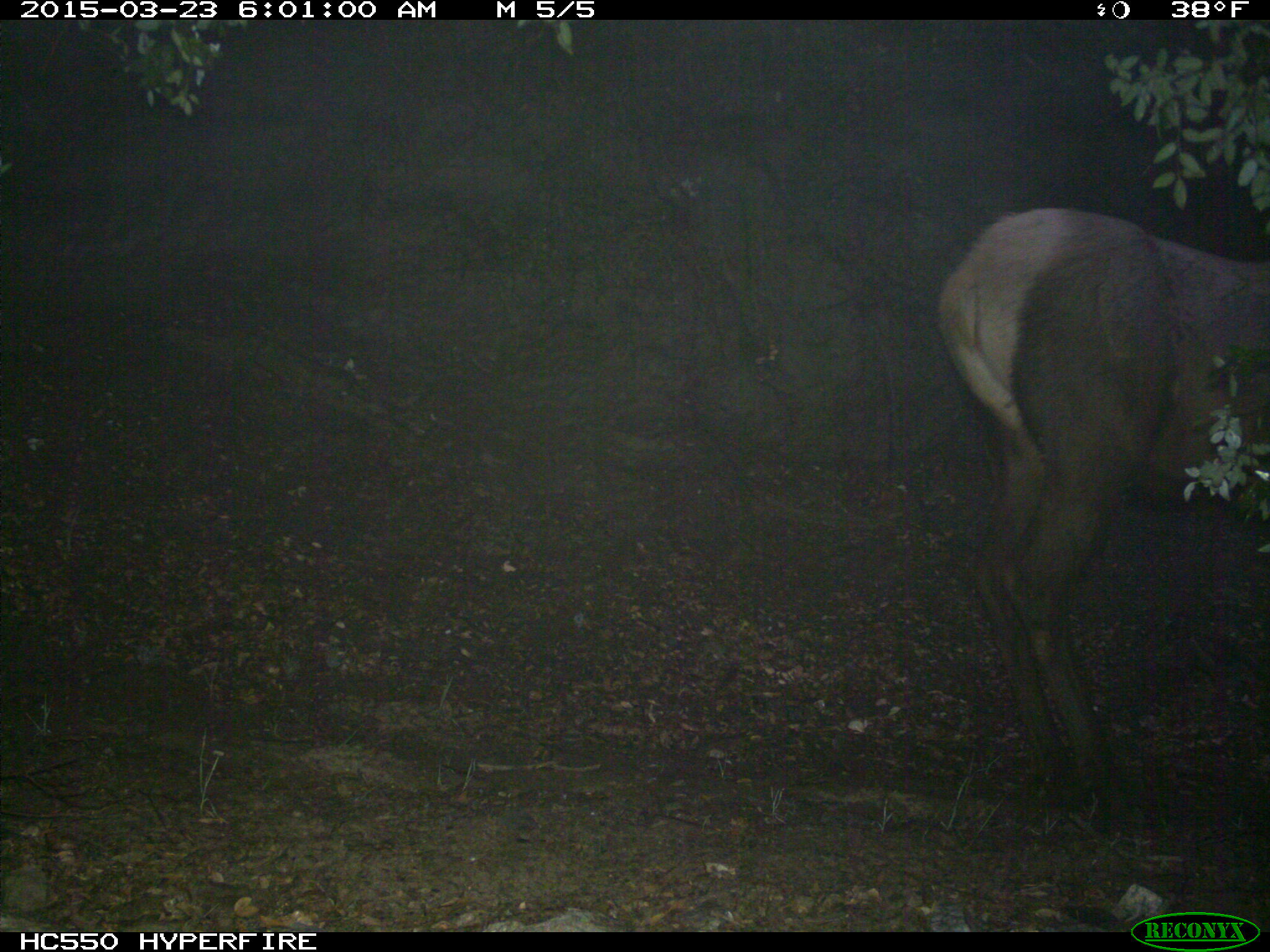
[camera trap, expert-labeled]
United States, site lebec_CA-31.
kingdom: Animalia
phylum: Chordata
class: Mammalia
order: Artiodactyla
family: Cervidae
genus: Cervus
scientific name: Cervus canadensis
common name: elk